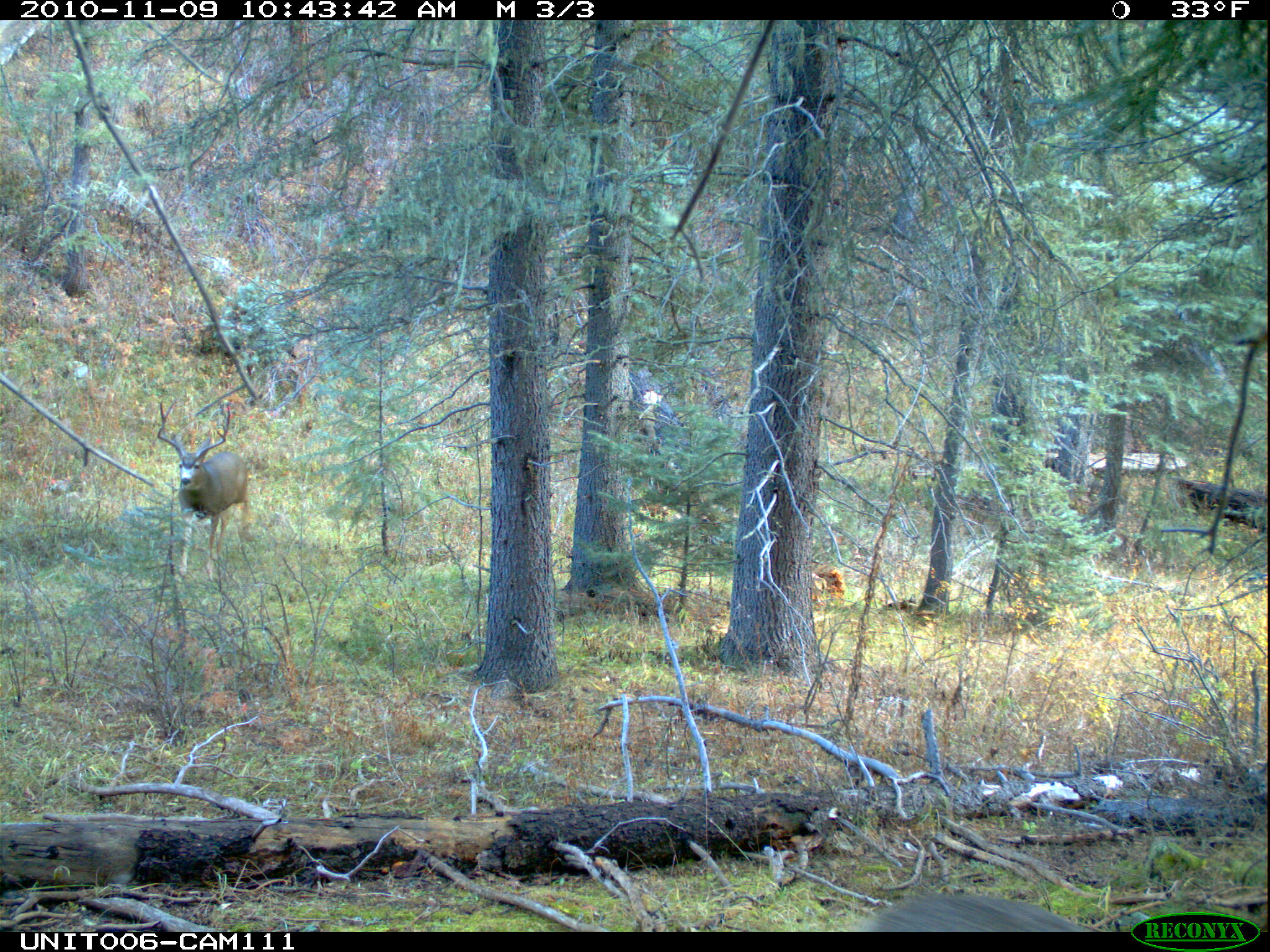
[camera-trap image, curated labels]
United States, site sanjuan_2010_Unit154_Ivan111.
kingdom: Animalia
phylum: Chordata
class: Mammalia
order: Artiodactyla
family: Cervidae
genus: Odocoileus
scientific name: Odocoileus hemionus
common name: mule deer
Odocoileus hemionus (mule deer).